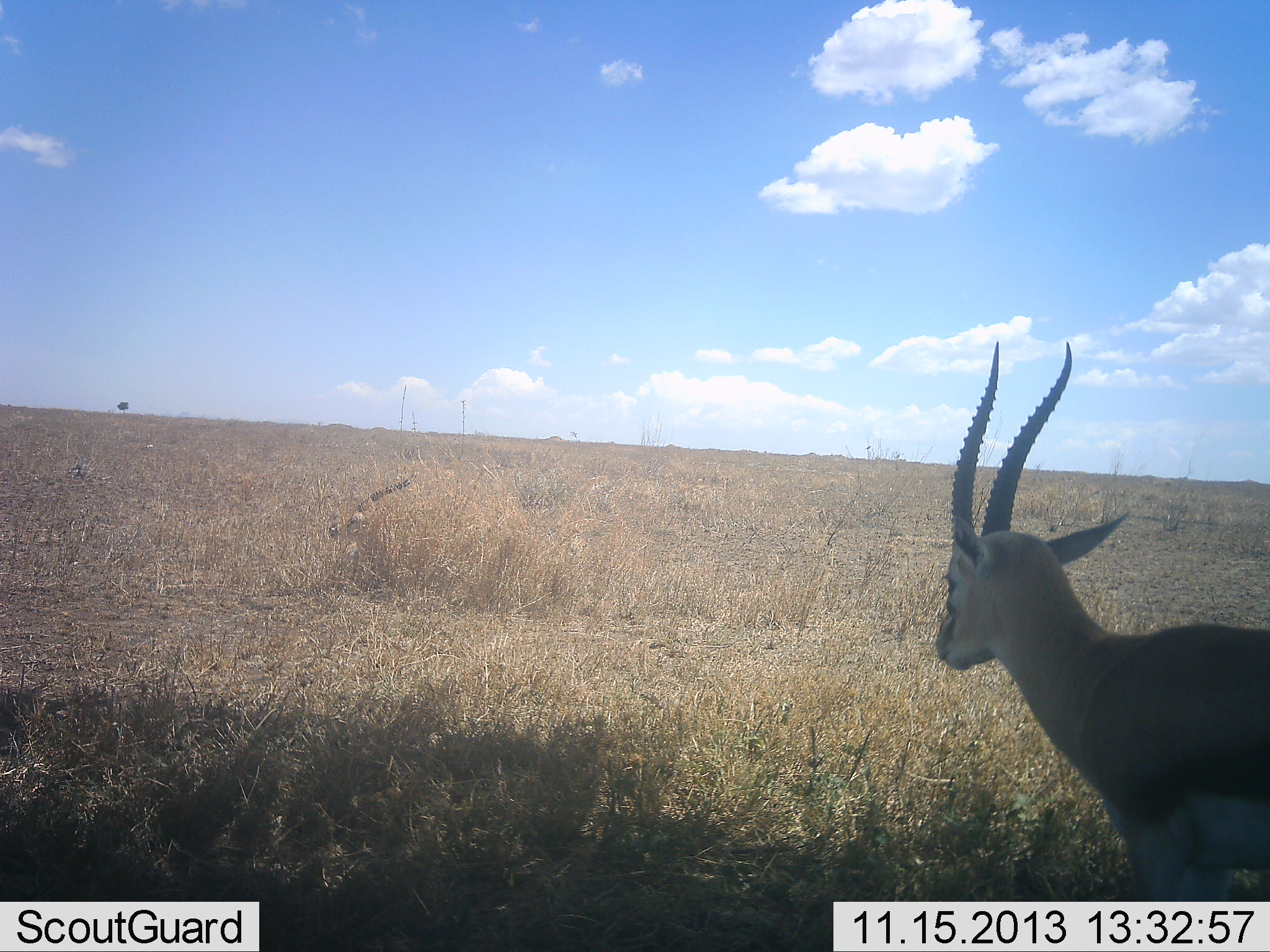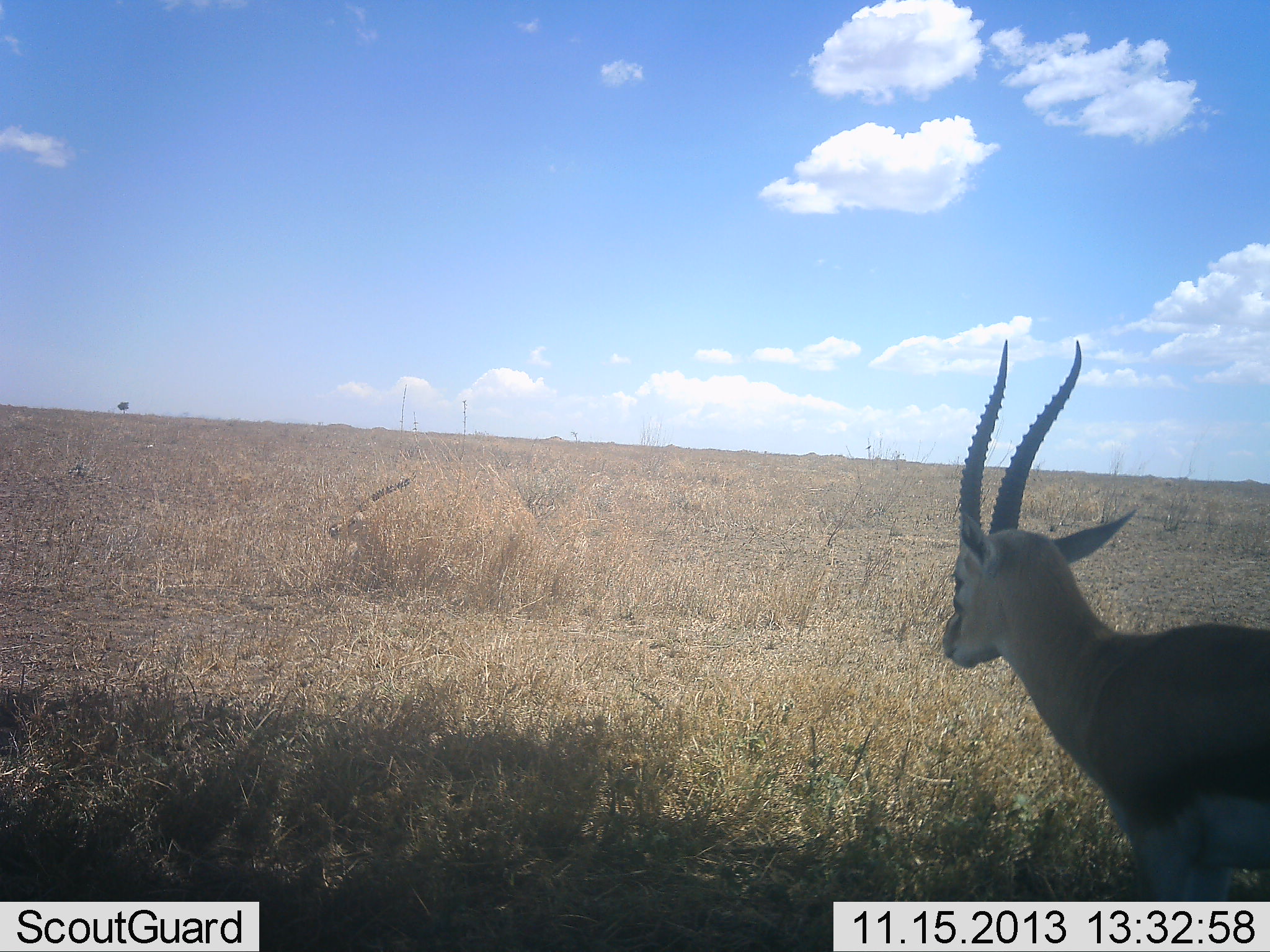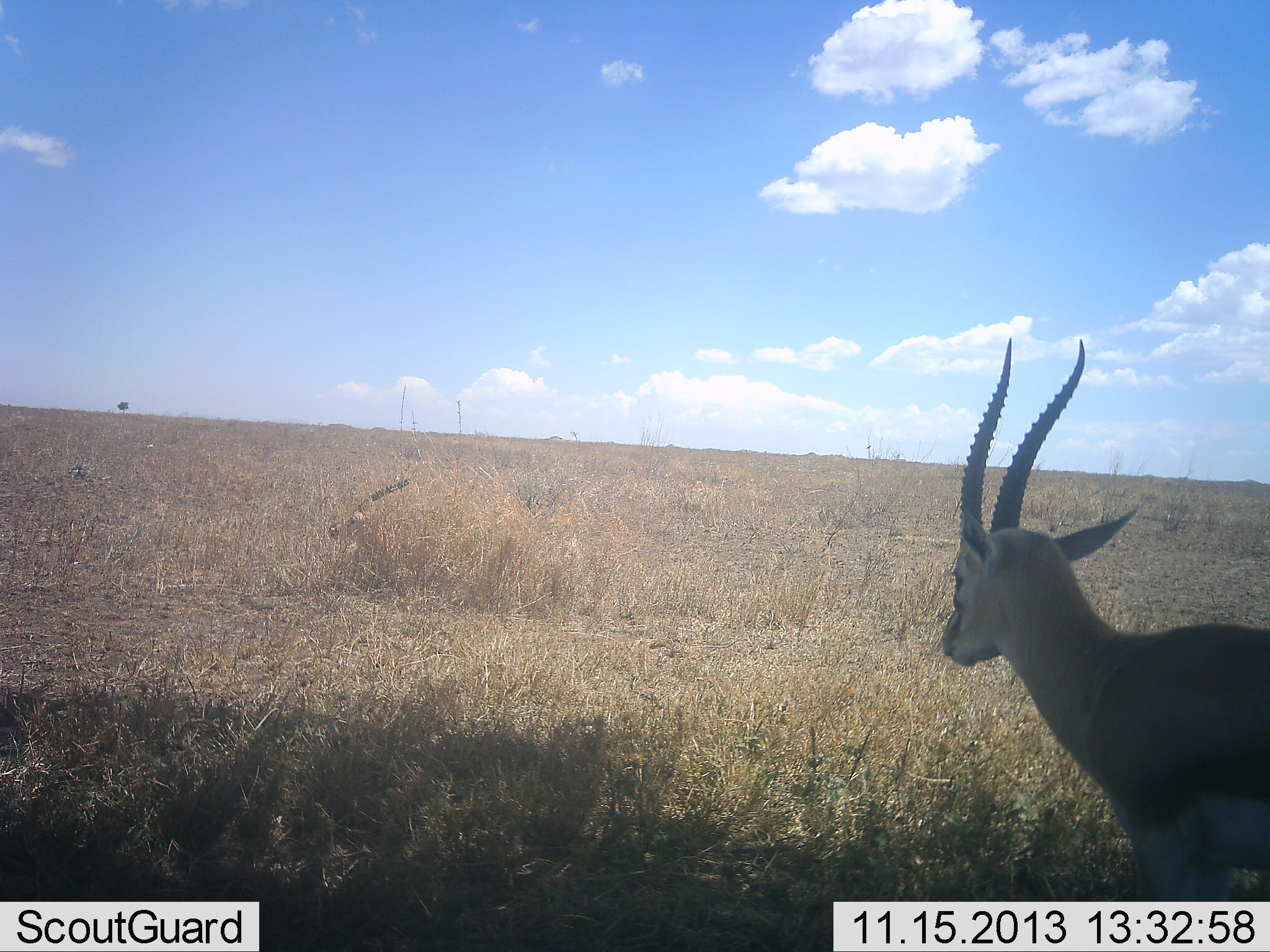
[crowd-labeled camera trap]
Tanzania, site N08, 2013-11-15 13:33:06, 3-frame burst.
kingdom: Animalia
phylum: Chordata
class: Mammalia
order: Artiodactyla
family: Bovidae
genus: Eudorcas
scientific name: Eudorcas thomsonii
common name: thomson's gazelle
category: gazellethomsons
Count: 1.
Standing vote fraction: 95%.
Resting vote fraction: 43%.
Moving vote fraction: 0%.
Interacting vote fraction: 0%.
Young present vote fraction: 0%.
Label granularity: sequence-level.